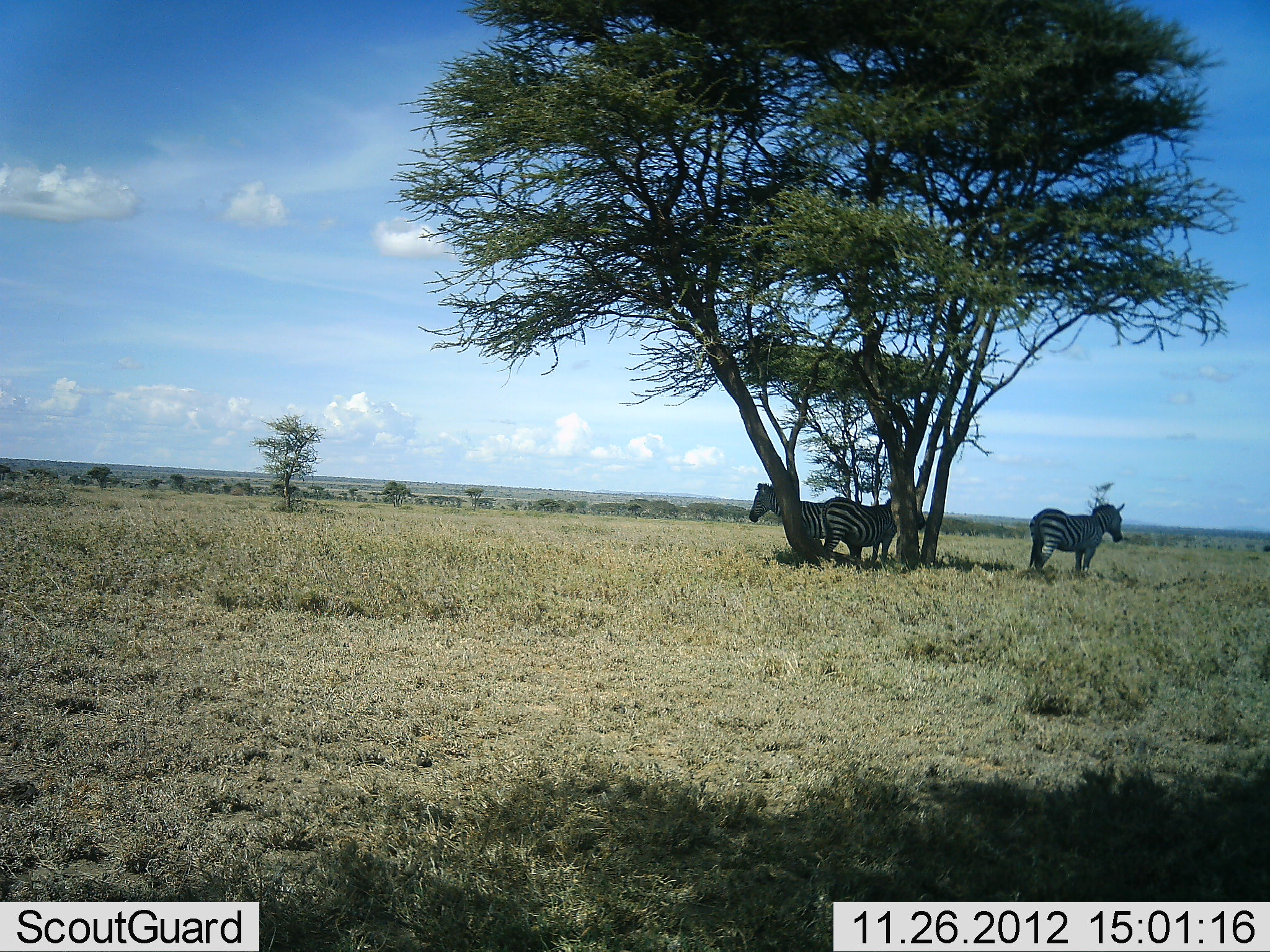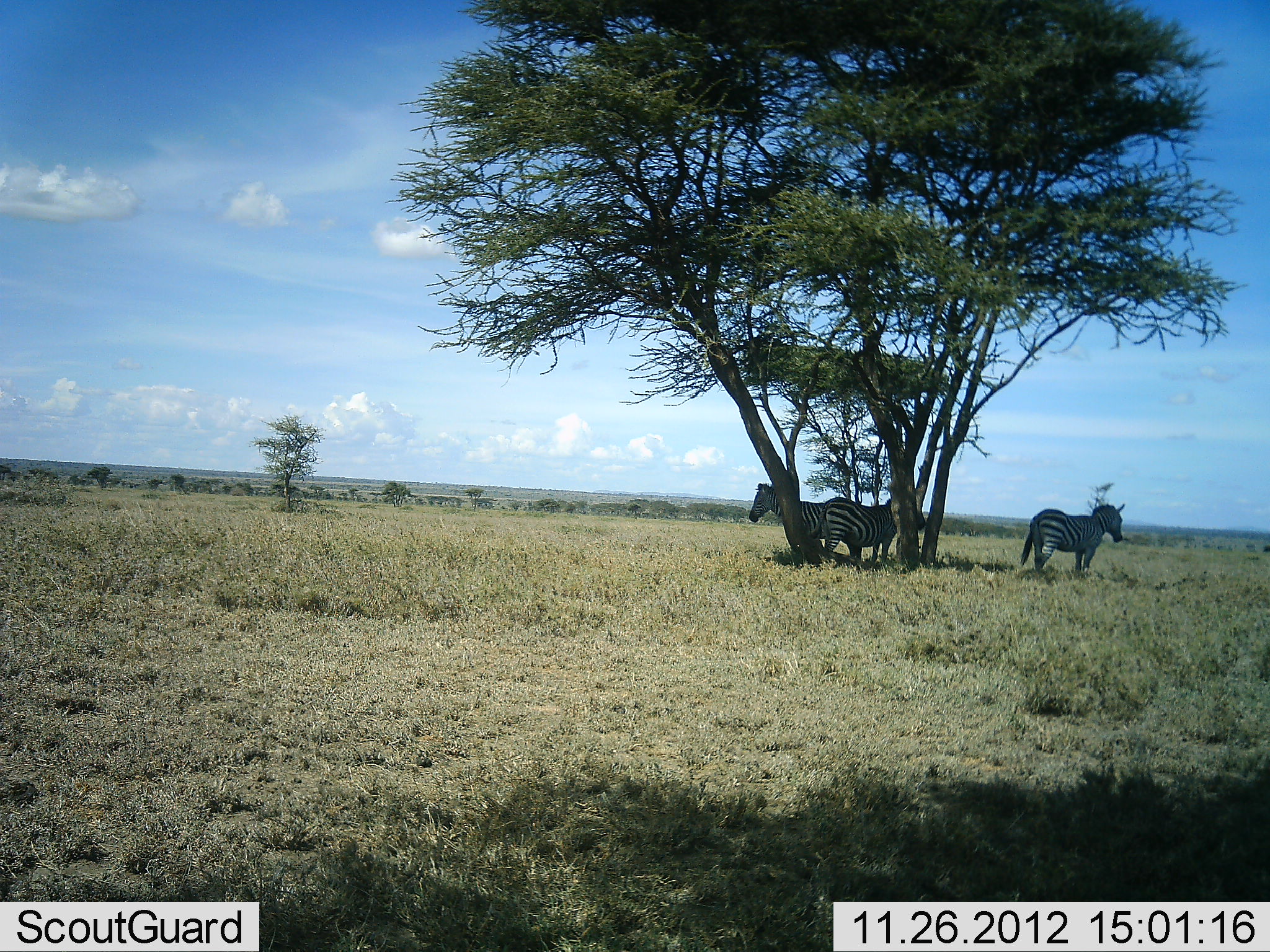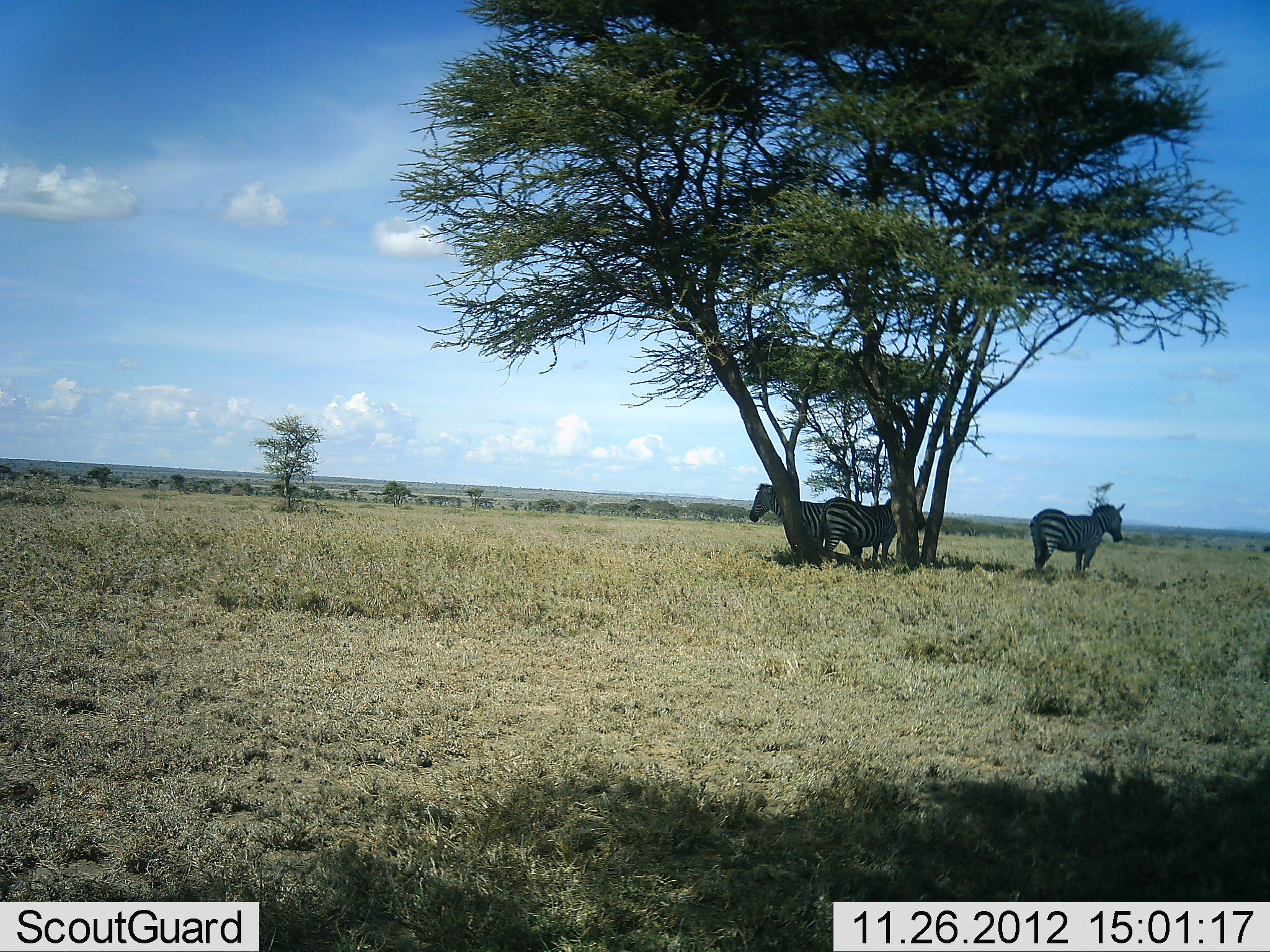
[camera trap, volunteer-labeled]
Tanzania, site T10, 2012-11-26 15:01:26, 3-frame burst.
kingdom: Animalia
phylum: Chordata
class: Mammalia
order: Perissodactyla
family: Equidae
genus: Equus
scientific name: Equus quagga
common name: plains zebra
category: zebra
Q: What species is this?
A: Zebra (plains zebra) (Equus quagga).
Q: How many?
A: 3.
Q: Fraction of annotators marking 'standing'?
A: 82%.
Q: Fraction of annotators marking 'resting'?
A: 18%.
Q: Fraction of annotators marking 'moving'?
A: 9%.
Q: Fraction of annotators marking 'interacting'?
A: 0%.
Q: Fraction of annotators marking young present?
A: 0%.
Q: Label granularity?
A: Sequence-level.